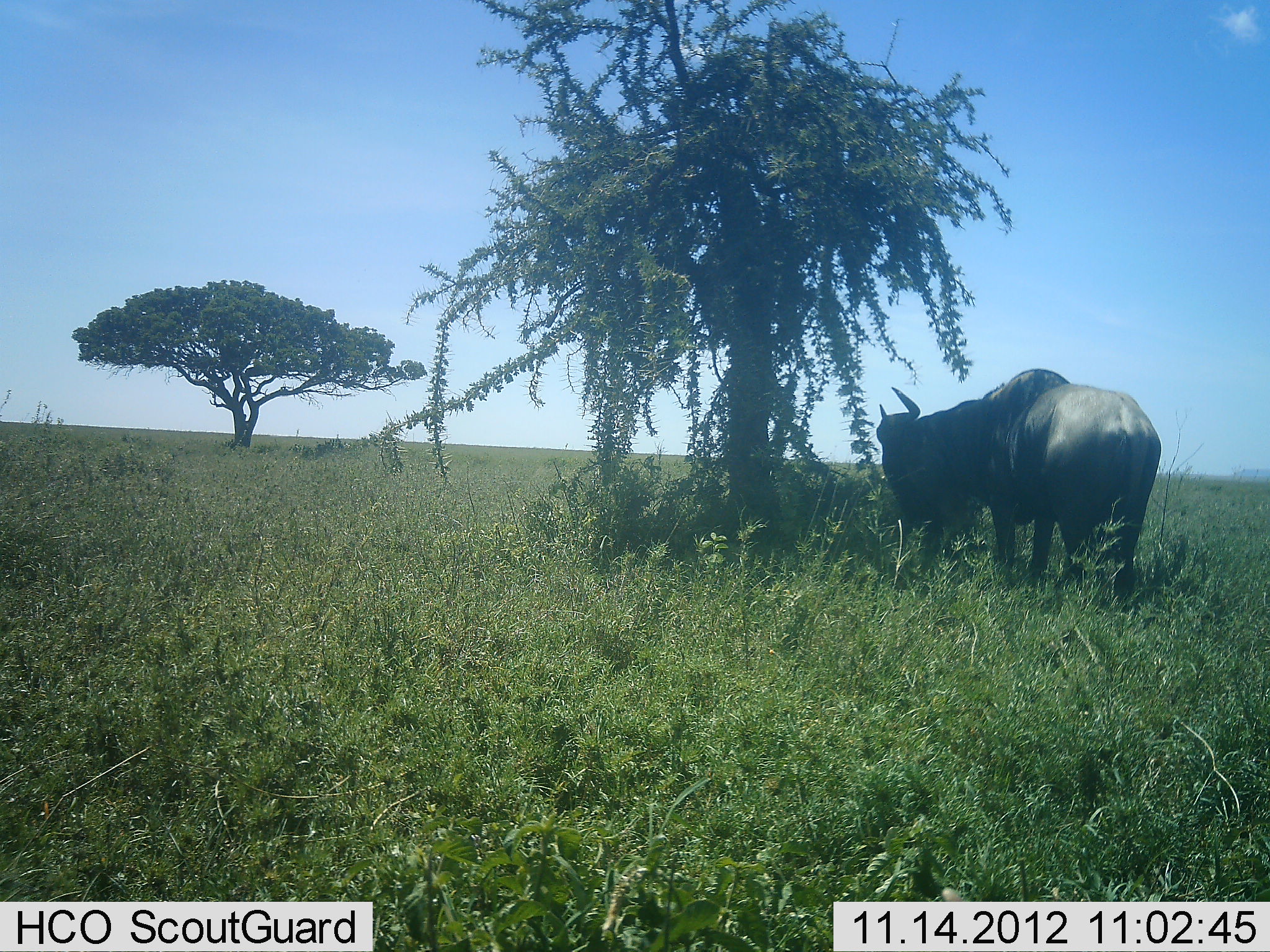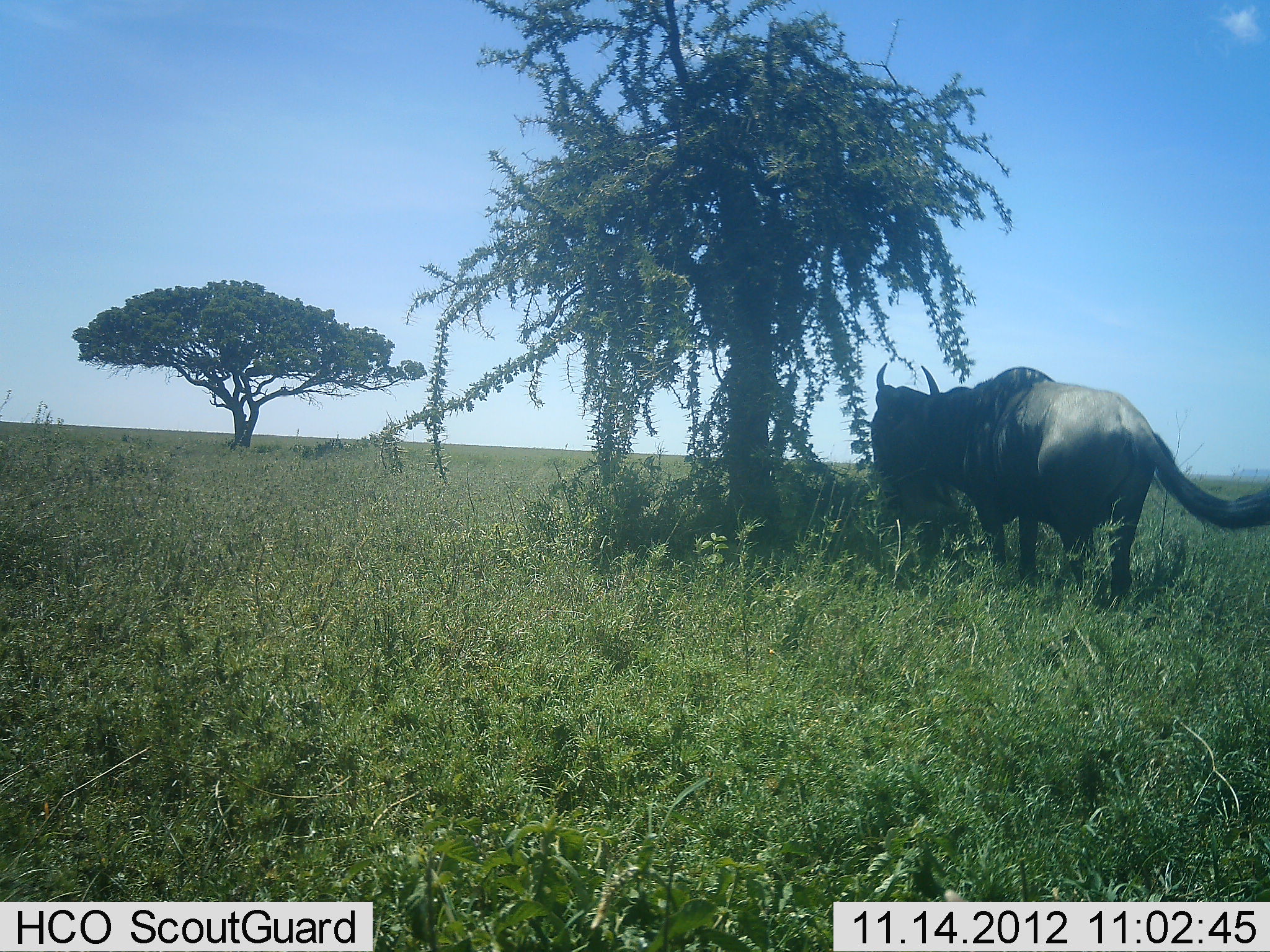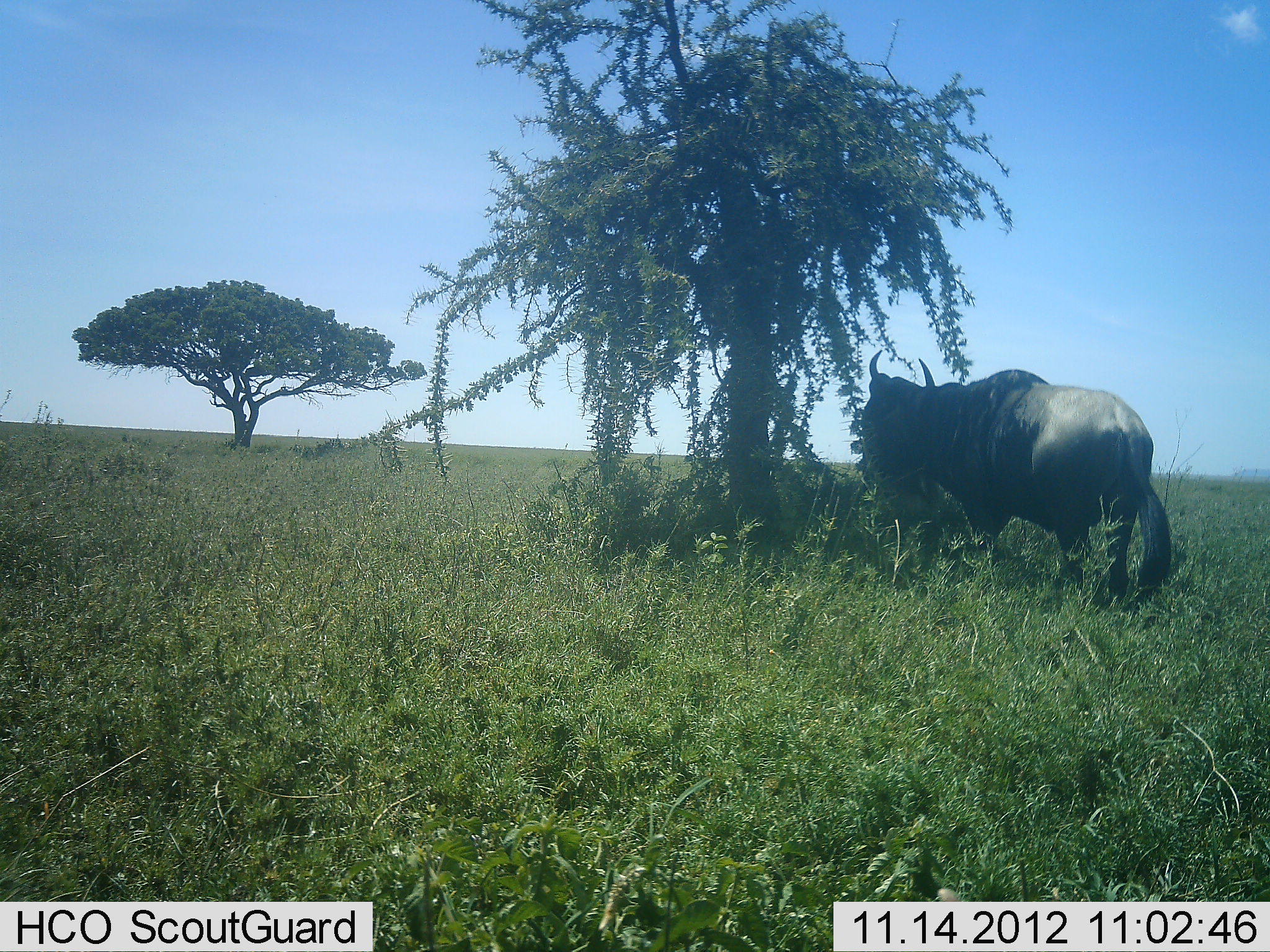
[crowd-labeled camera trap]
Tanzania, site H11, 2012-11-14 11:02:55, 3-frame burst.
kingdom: Animalia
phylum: Chordata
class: Mammalia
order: Artiodactyla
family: Bovidae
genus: Connochaetes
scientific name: Connochaetes taurinus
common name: blue wildebeest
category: wildebeest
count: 1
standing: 70%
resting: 10%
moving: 0%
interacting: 0%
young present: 0%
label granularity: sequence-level